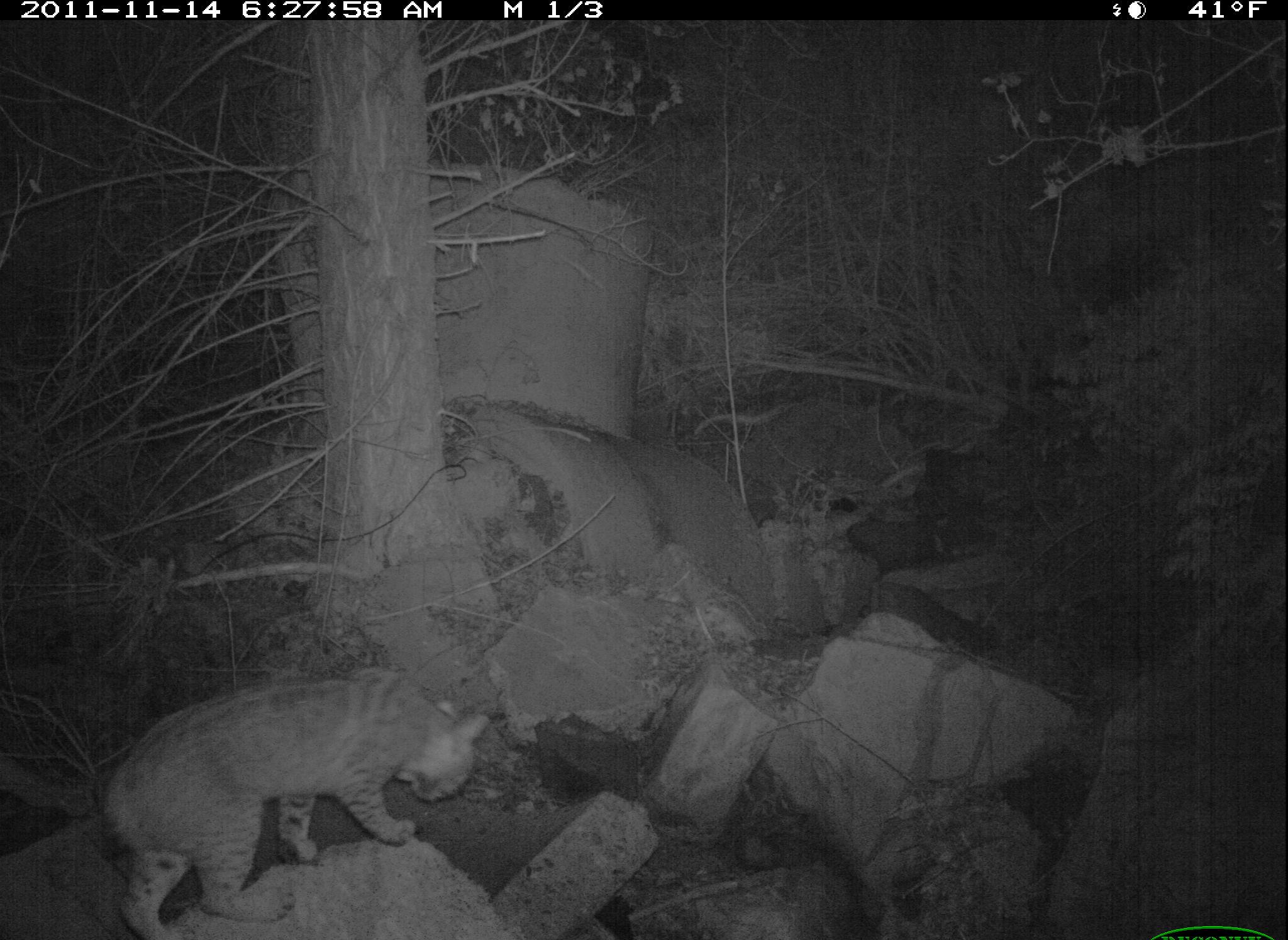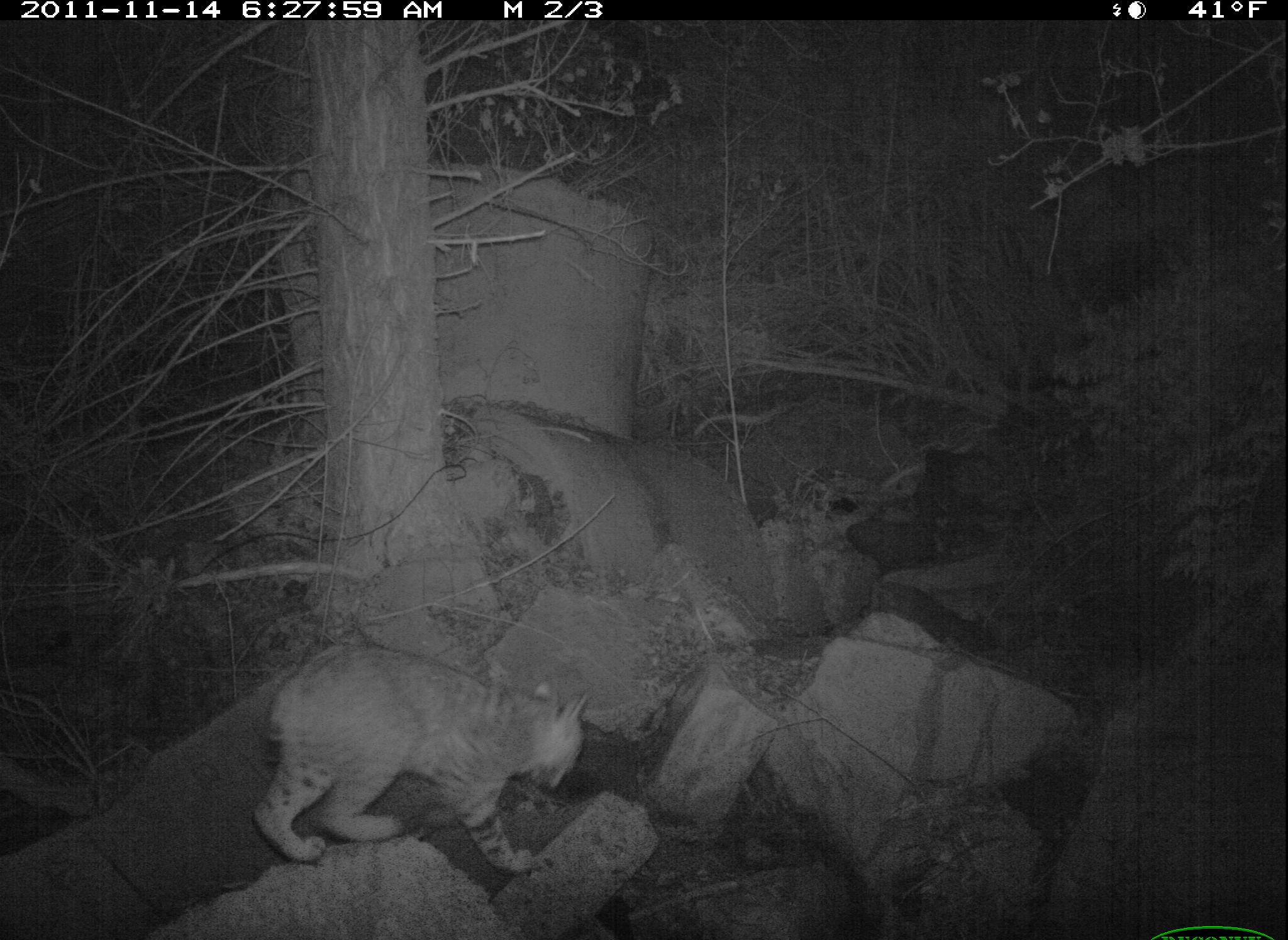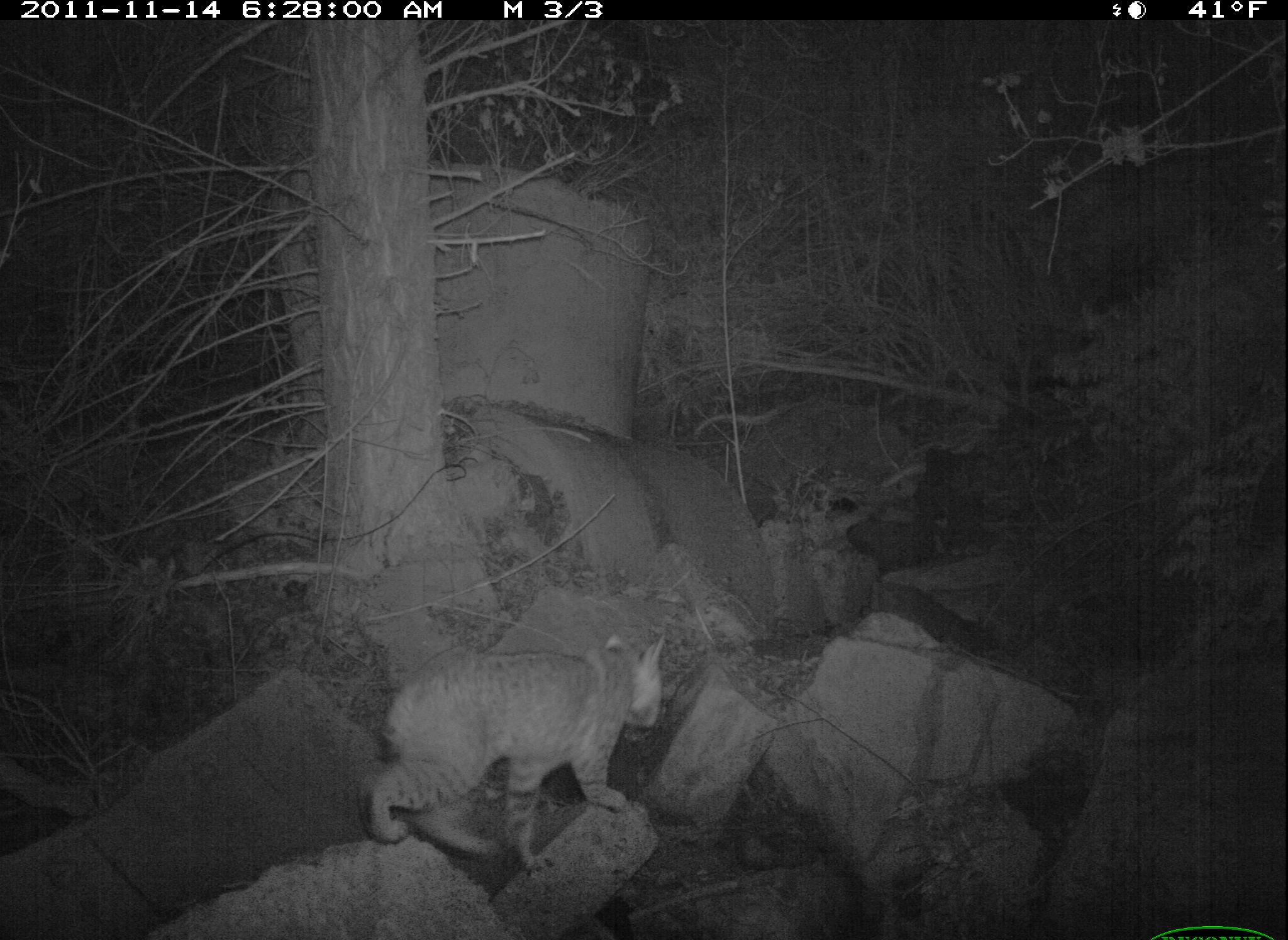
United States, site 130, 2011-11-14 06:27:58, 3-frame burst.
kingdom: Animalia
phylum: Chordata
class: Mammalia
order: Carnivora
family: Felidae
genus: Lynx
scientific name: Lynx rufus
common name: bobcat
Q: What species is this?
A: Bobcat (Lynx rufus).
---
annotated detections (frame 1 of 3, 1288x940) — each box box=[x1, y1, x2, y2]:
bobcat: box=[92, 667, 507, 940]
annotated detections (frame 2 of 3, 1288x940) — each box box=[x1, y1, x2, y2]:
bobcat: box=[240, 627, 631, 889]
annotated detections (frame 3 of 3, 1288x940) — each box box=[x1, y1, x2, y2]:
bobcat: box=[349, 617, 697, 883]